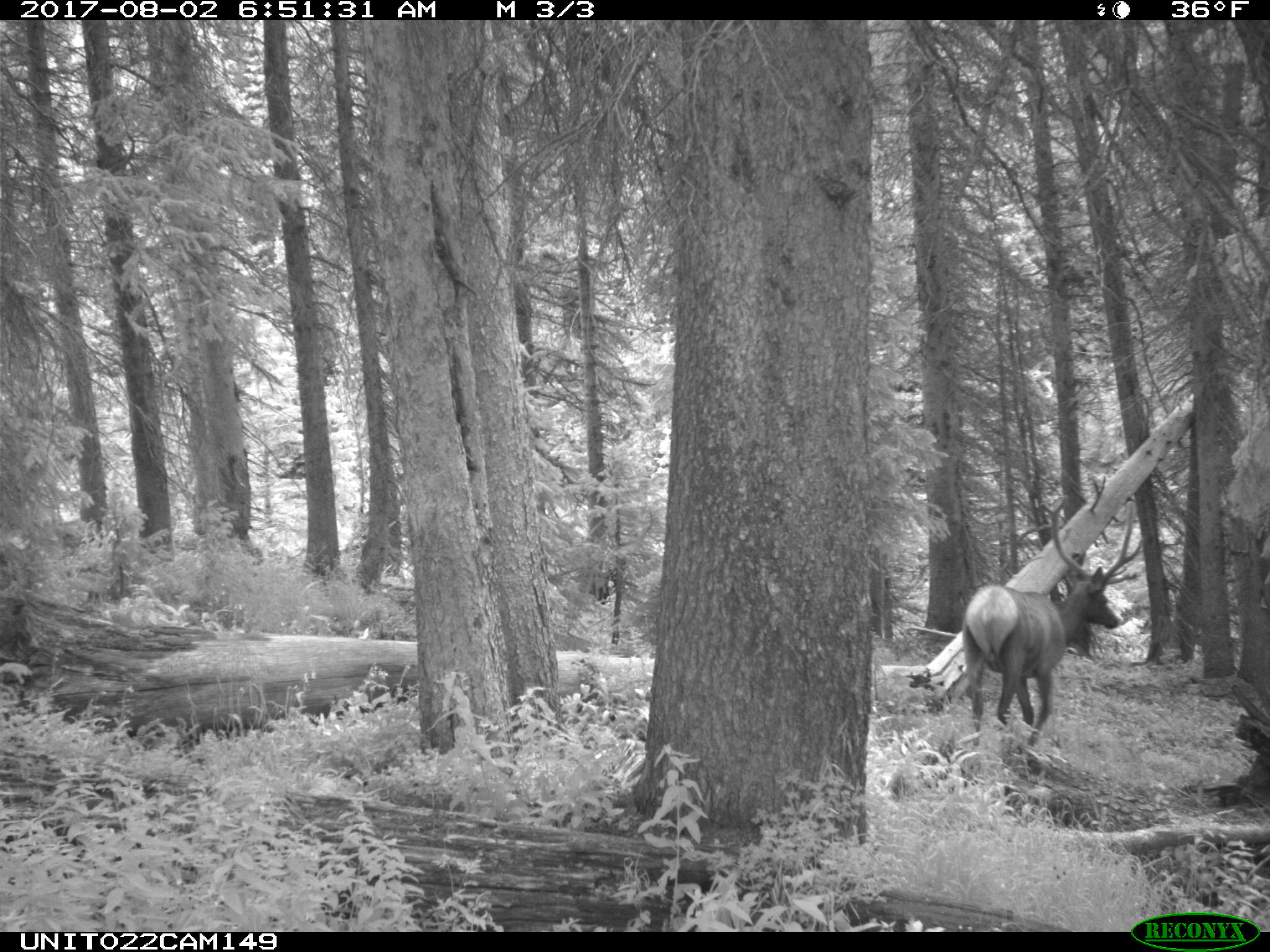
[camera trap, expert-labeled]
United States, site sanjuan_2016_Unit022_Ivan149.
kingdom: Animalia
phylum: Chordata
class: Mammalia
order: Artiodactyla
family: Cervidae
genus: Cervus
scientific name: Cervus elaphus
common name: red deer